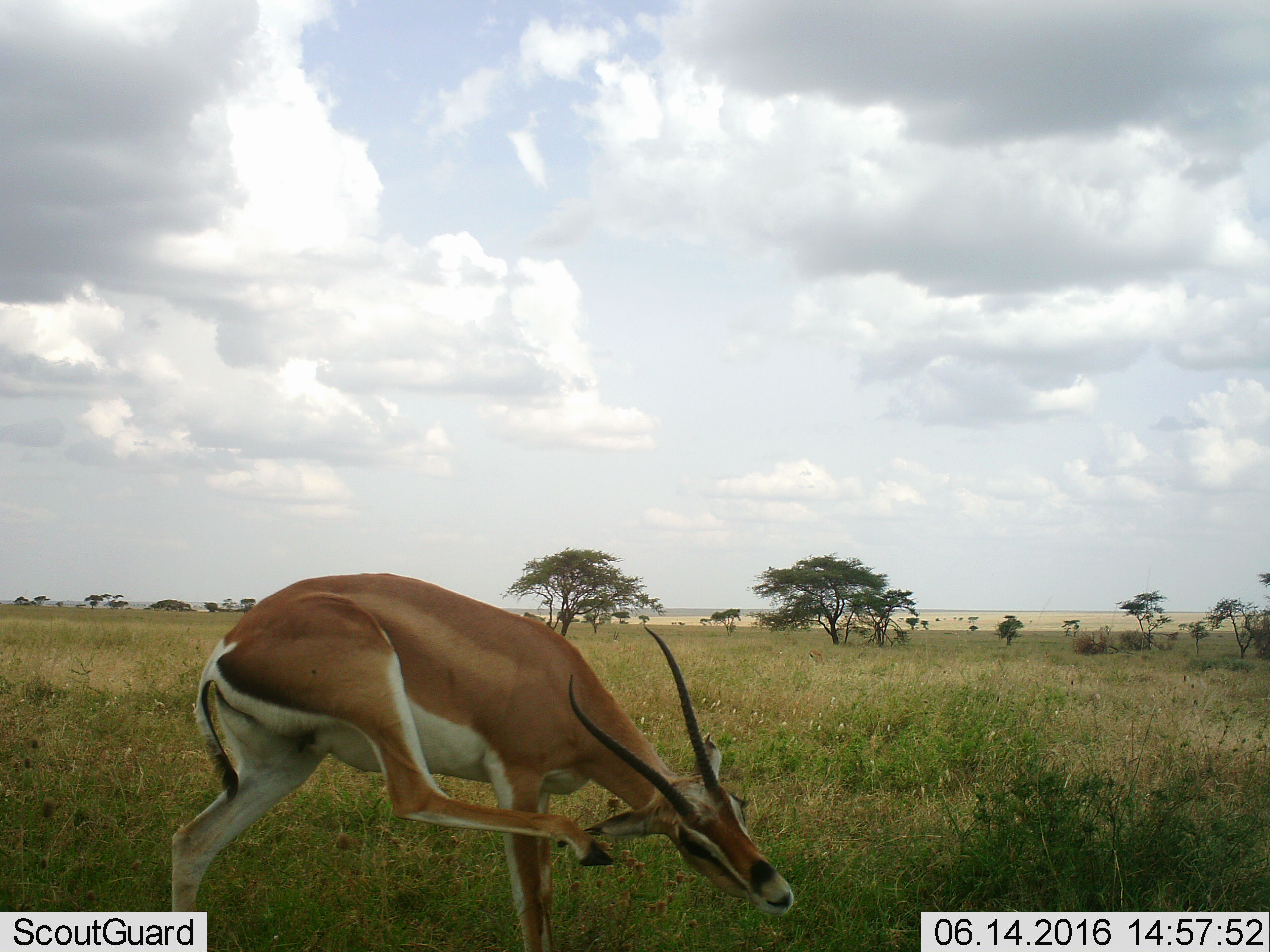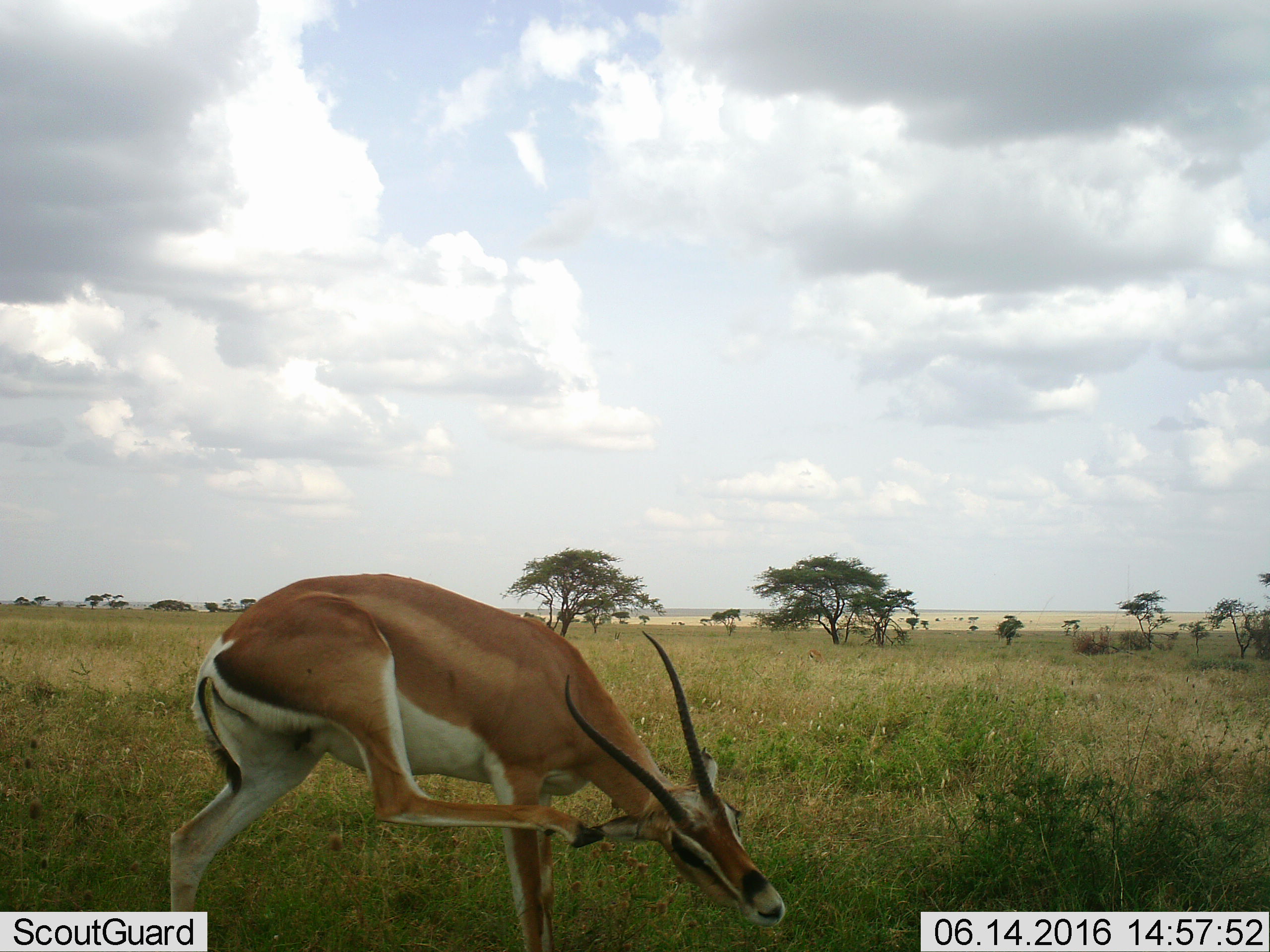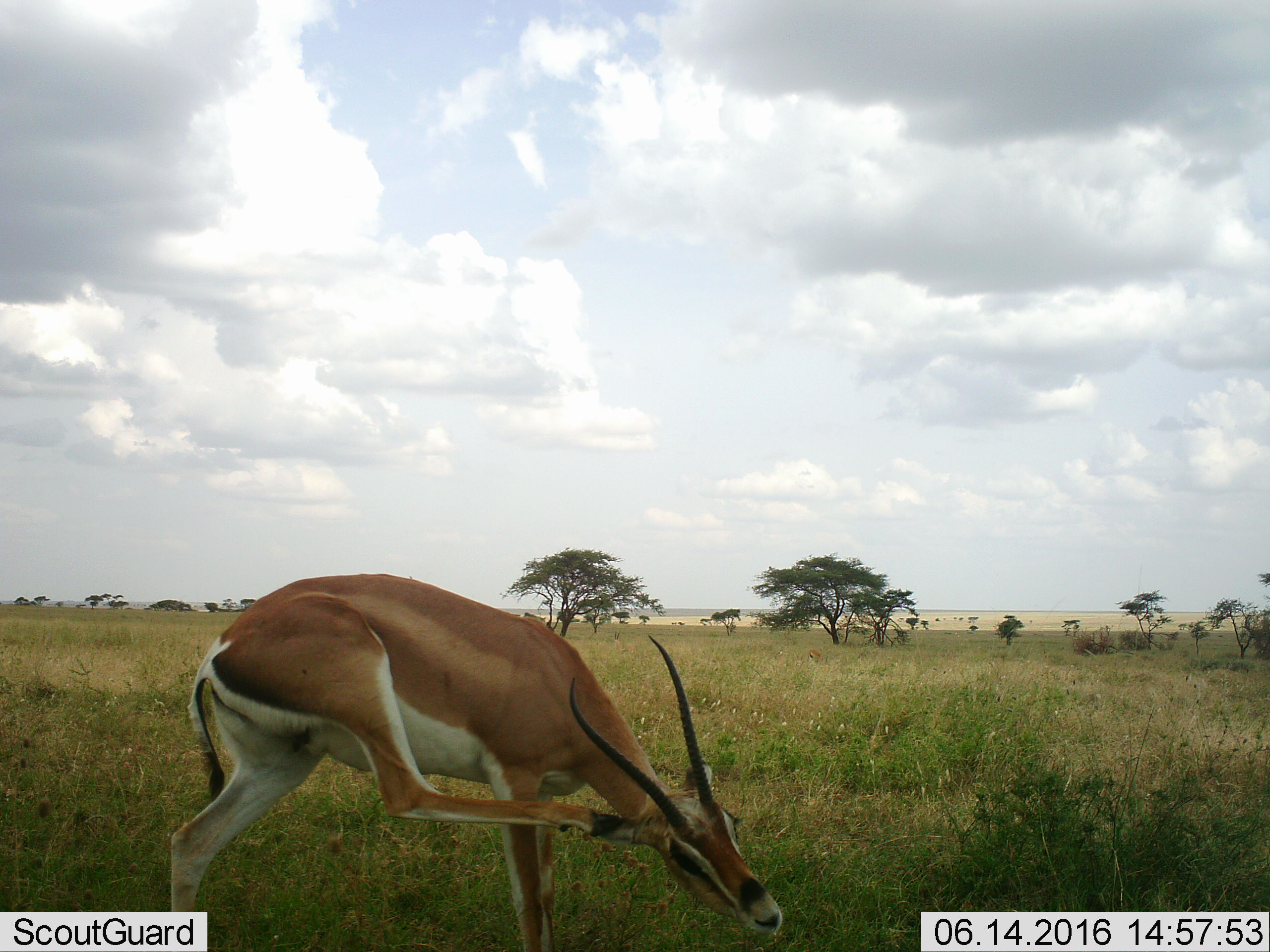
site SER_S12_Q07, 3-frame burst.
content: unidentified animal